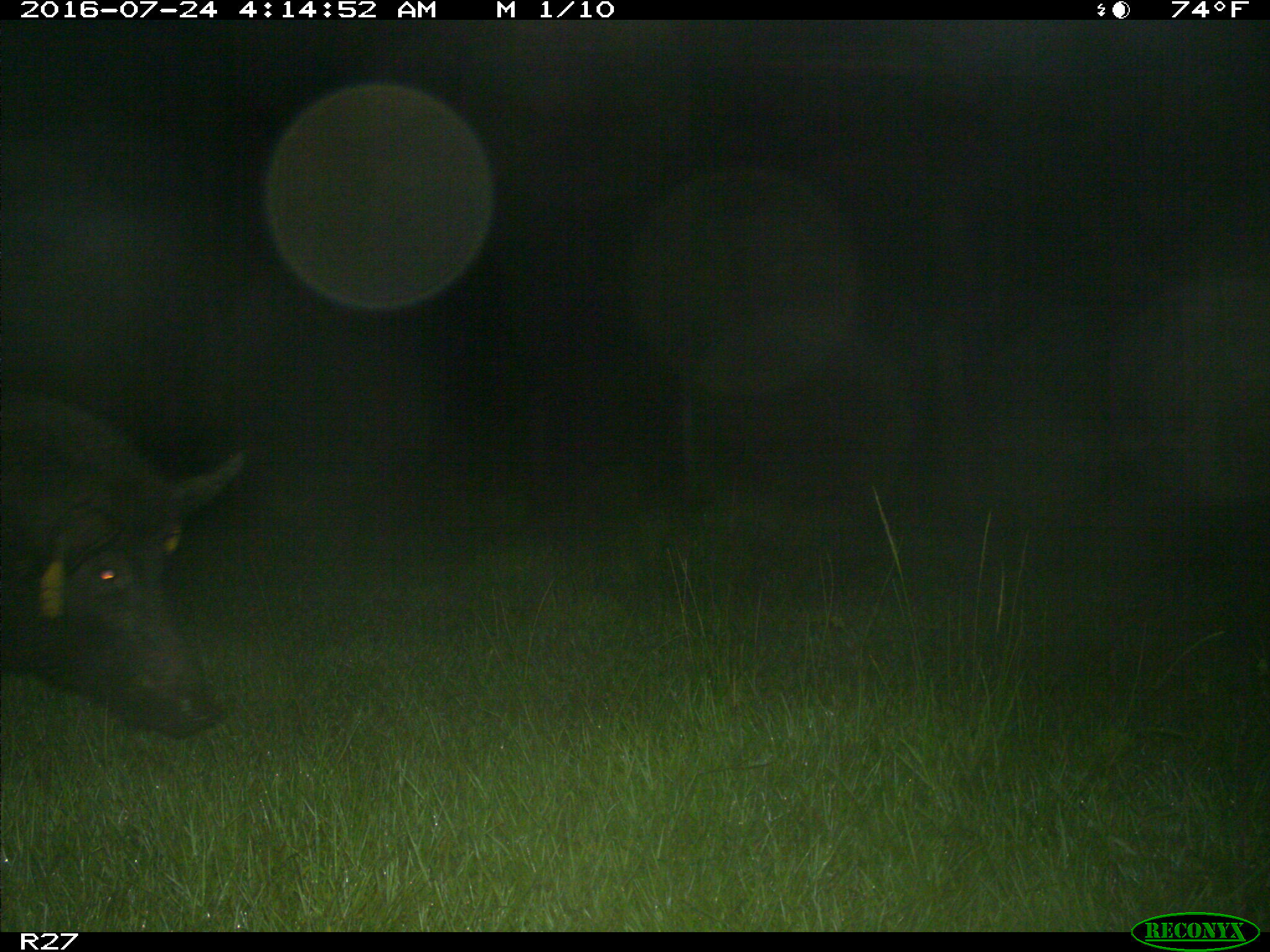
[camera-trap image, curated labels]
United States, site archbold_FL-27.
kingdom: Animalia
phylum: Chordata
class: Mammalia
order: Artiodactyla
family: Suidae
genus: Sus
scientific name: Sus scrofa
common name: wild boar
Sus scrofa (wild boar).